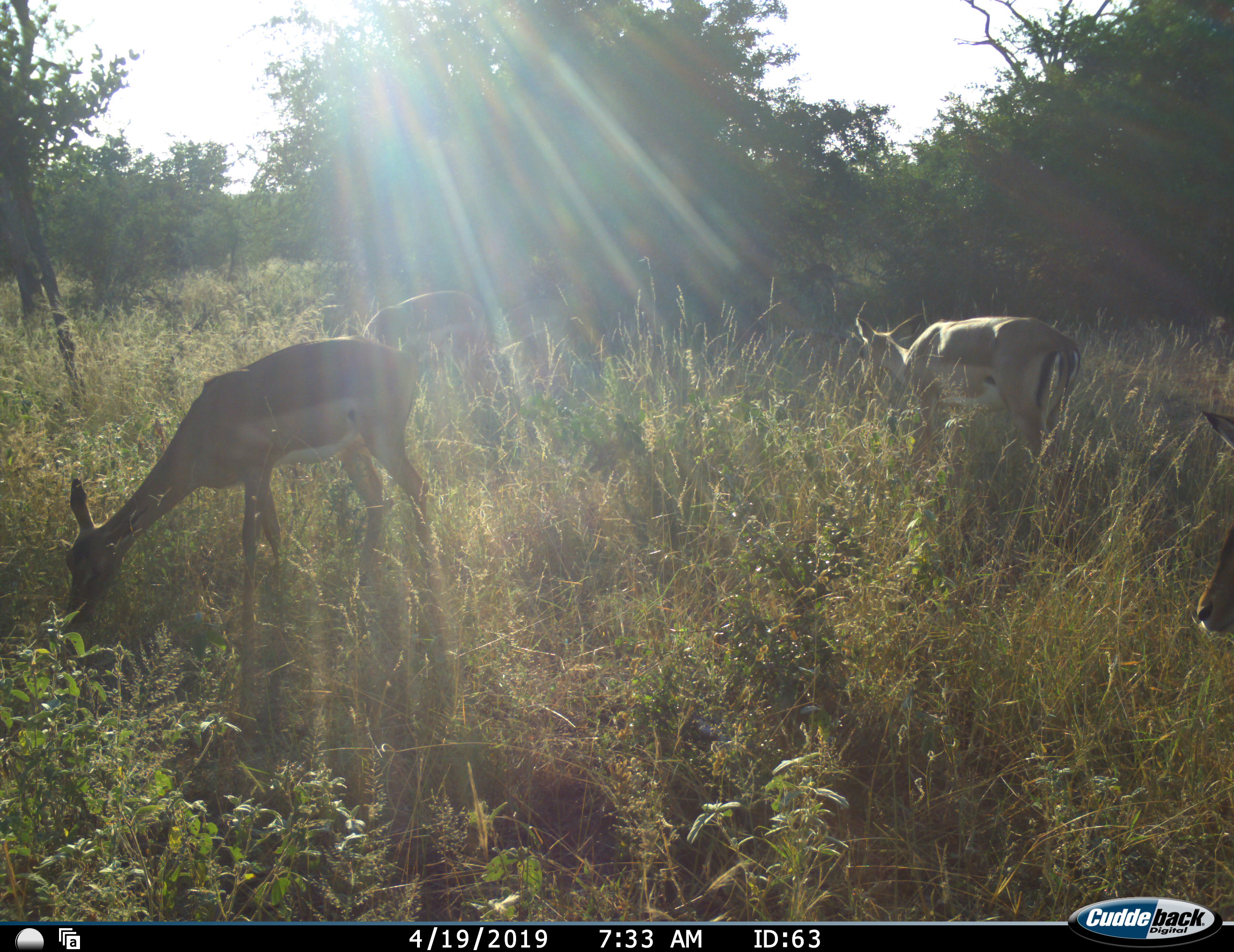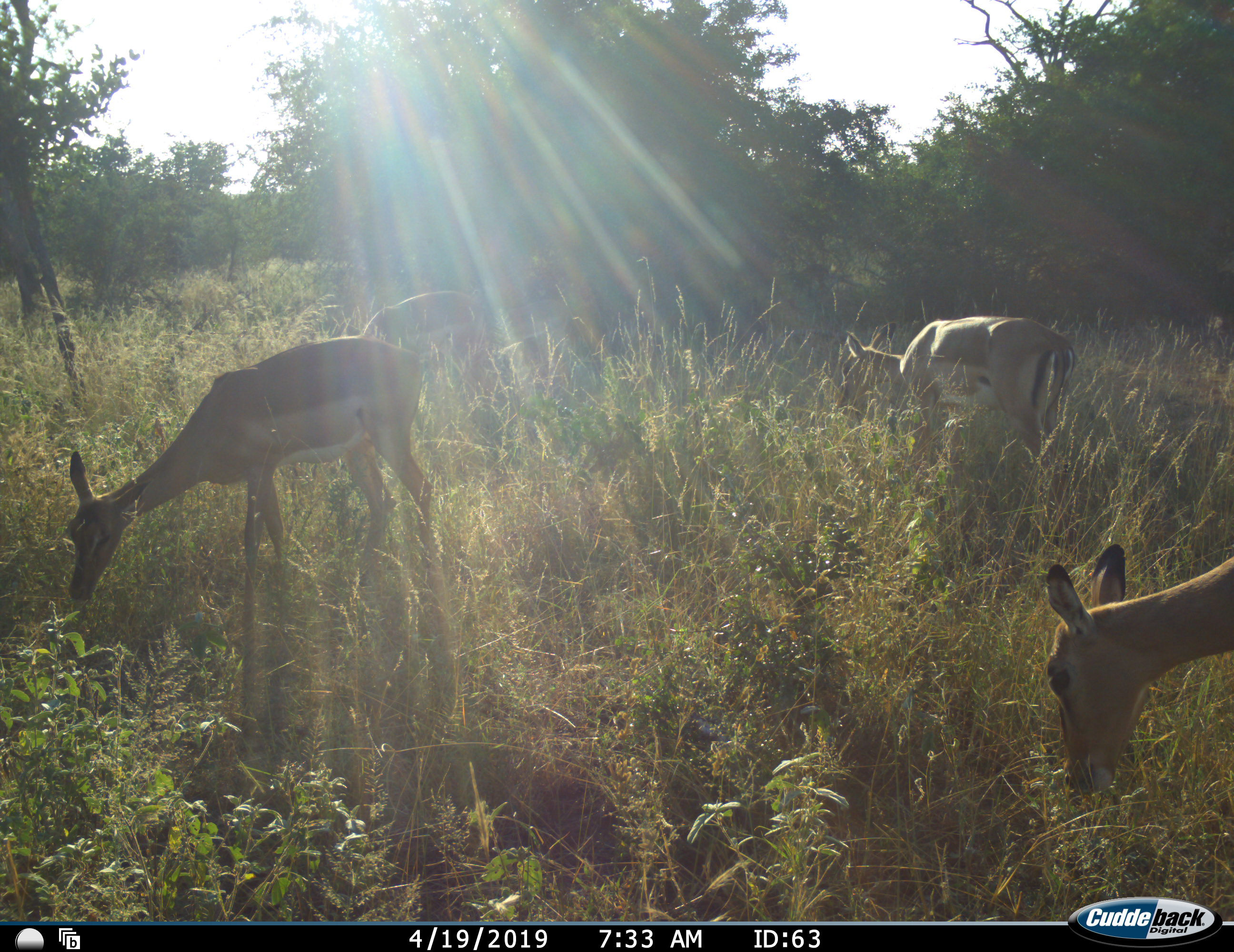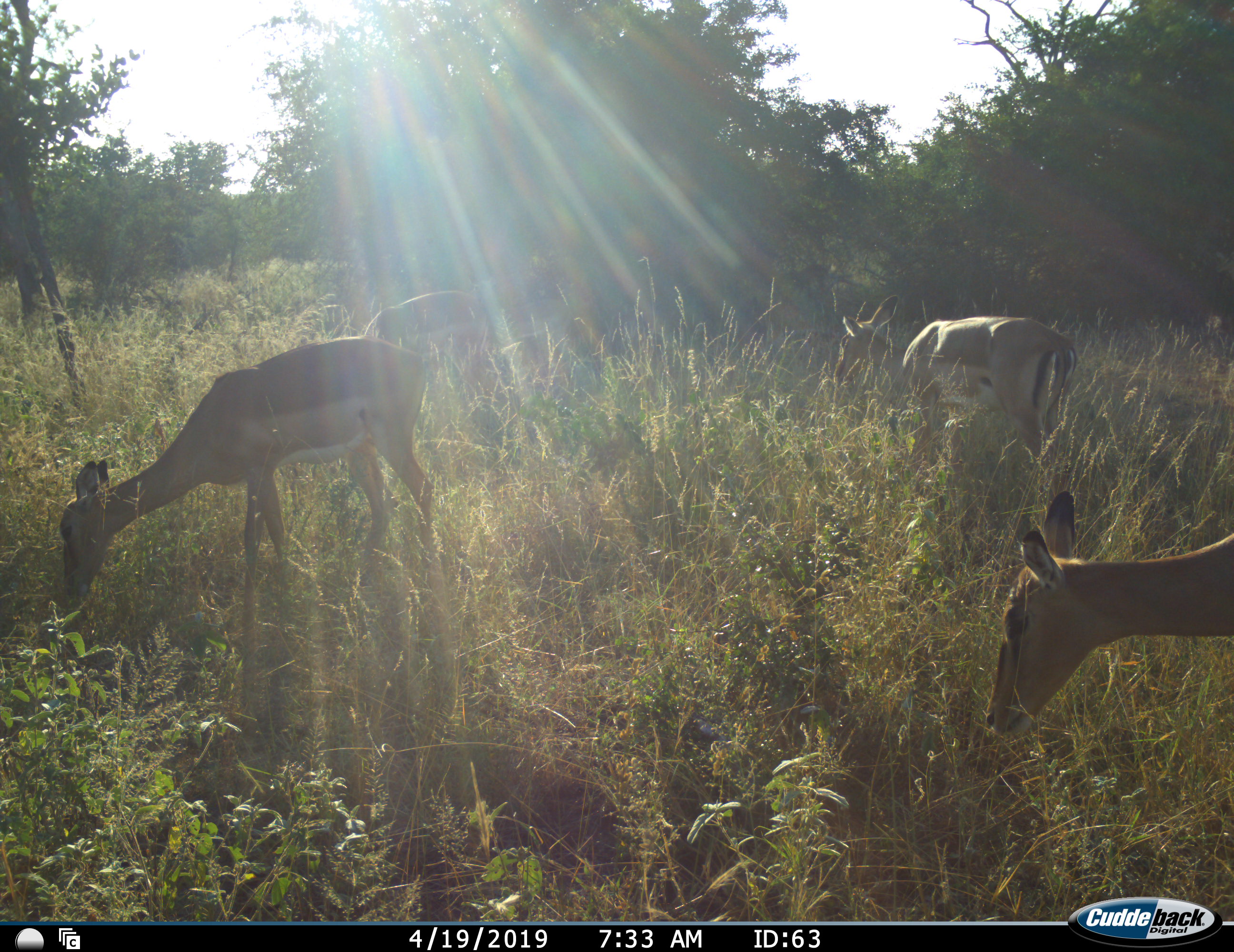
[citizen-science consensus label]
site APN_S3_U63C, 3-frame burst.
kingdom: Animalia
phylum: Chordata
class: Mammalia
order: Artiodactyla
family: Bovidae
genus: Aepyceros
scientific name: Aepyceros melampus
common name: impala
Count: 5.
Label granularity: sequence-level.